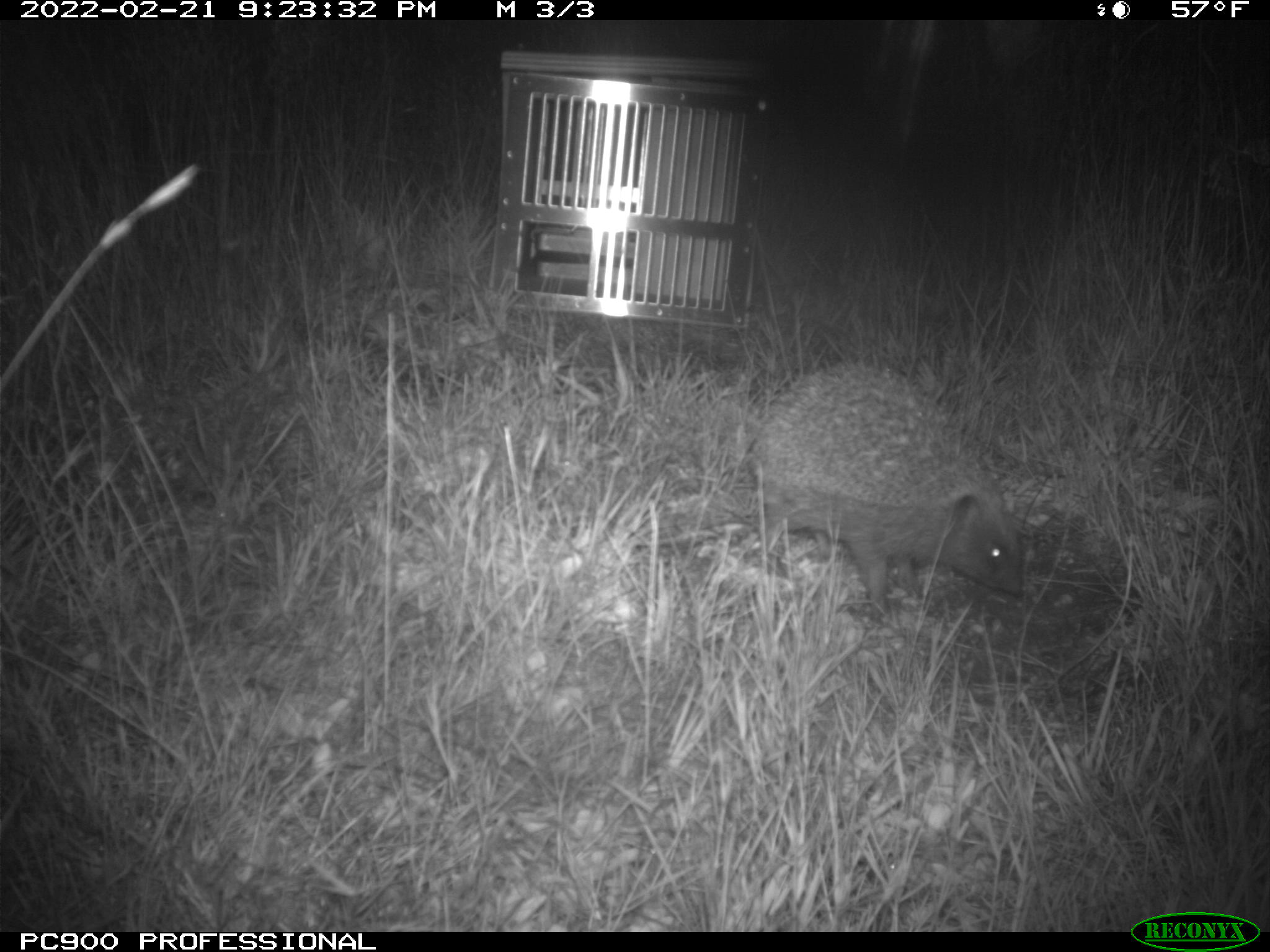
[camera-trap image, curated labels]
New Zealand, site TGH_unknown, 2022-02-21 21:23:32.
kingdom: Animalia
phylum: Chordata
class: Mammalia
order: Eulipotyphla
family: Erinaceidae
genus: Erinaceus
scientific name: Erinaceus europaeus europaeus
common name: european hedgehog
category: hedgehog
Hedgehog (european hedgehog) (Erinaceus europaeus europaeus).